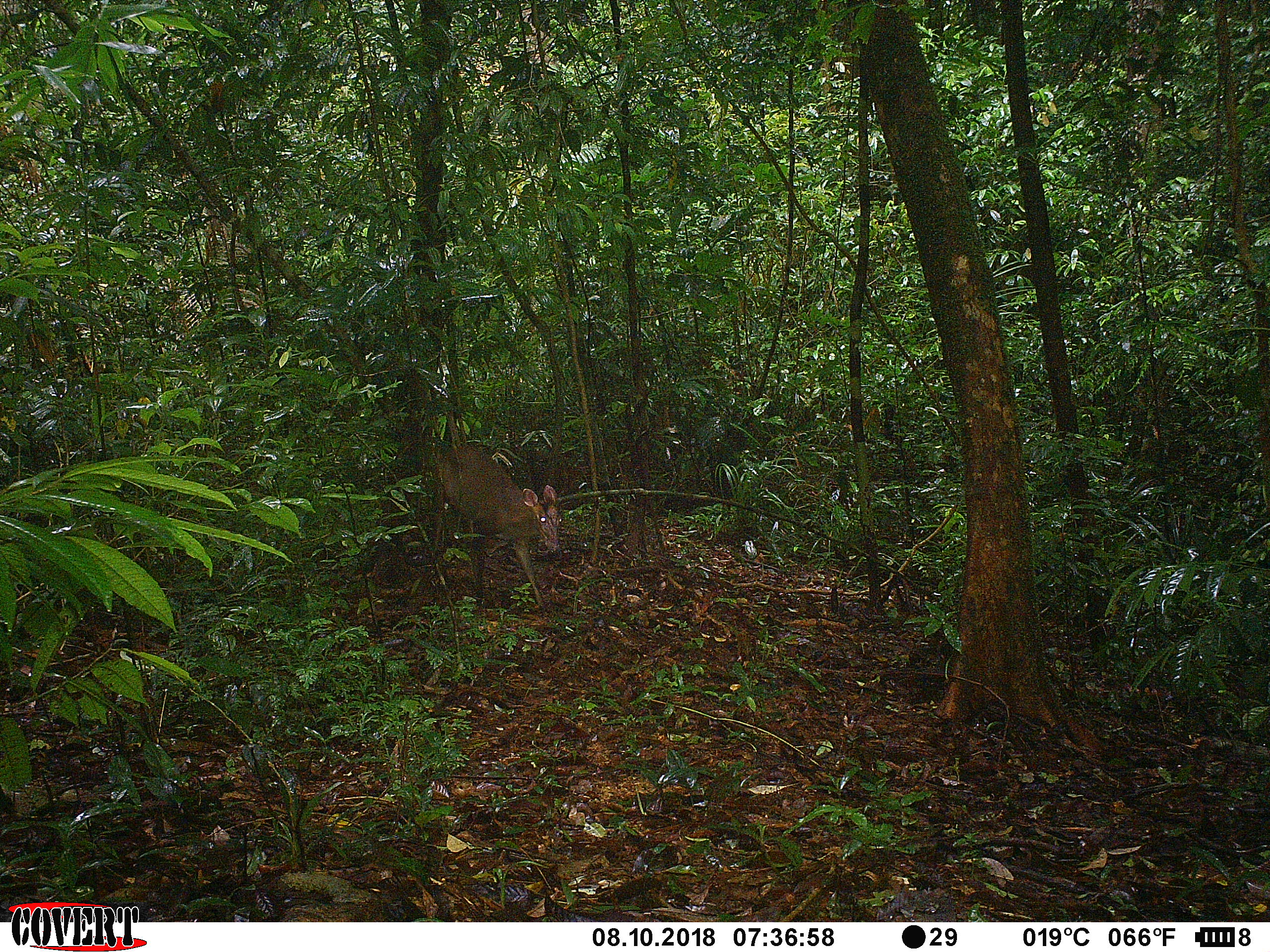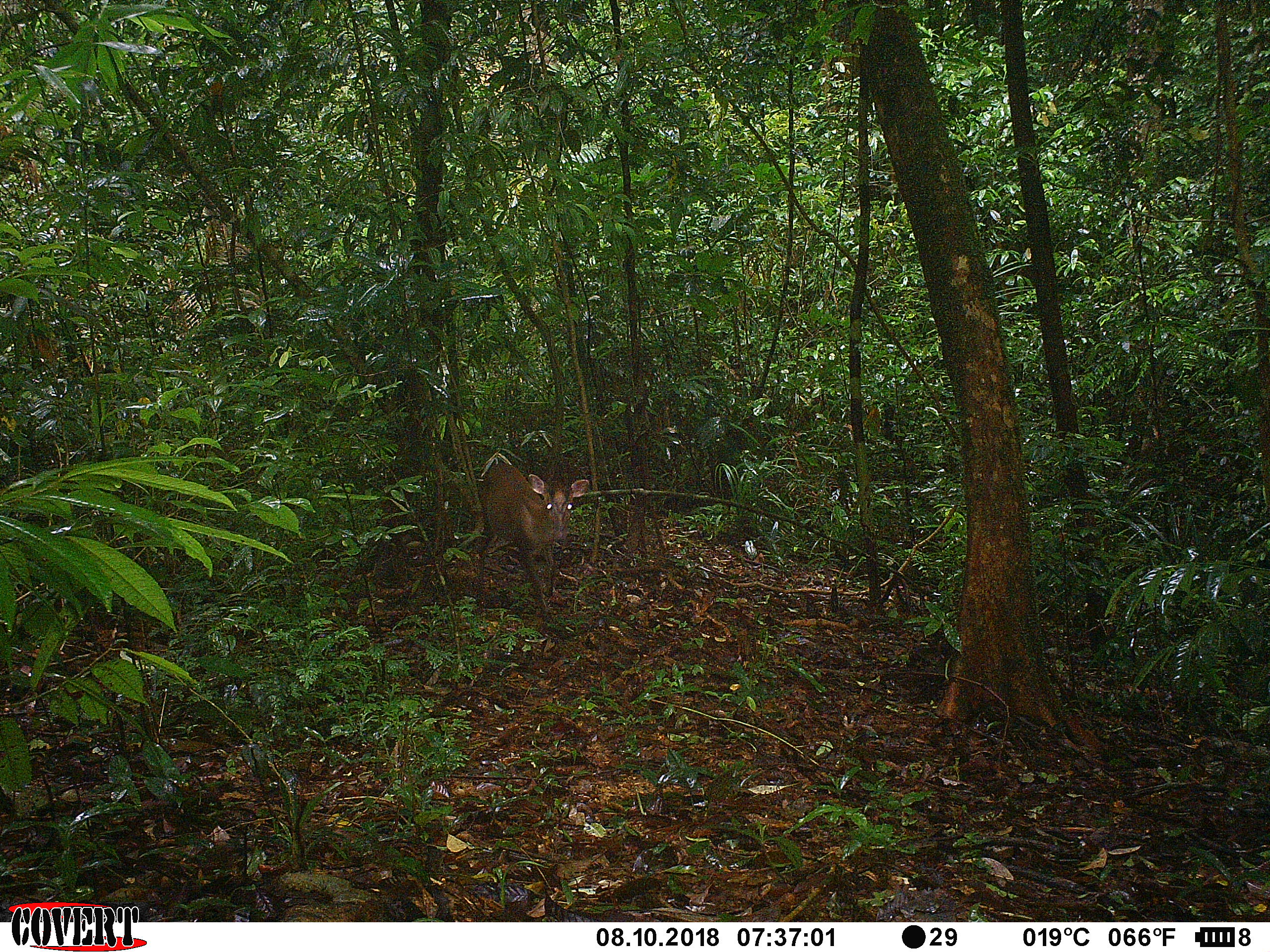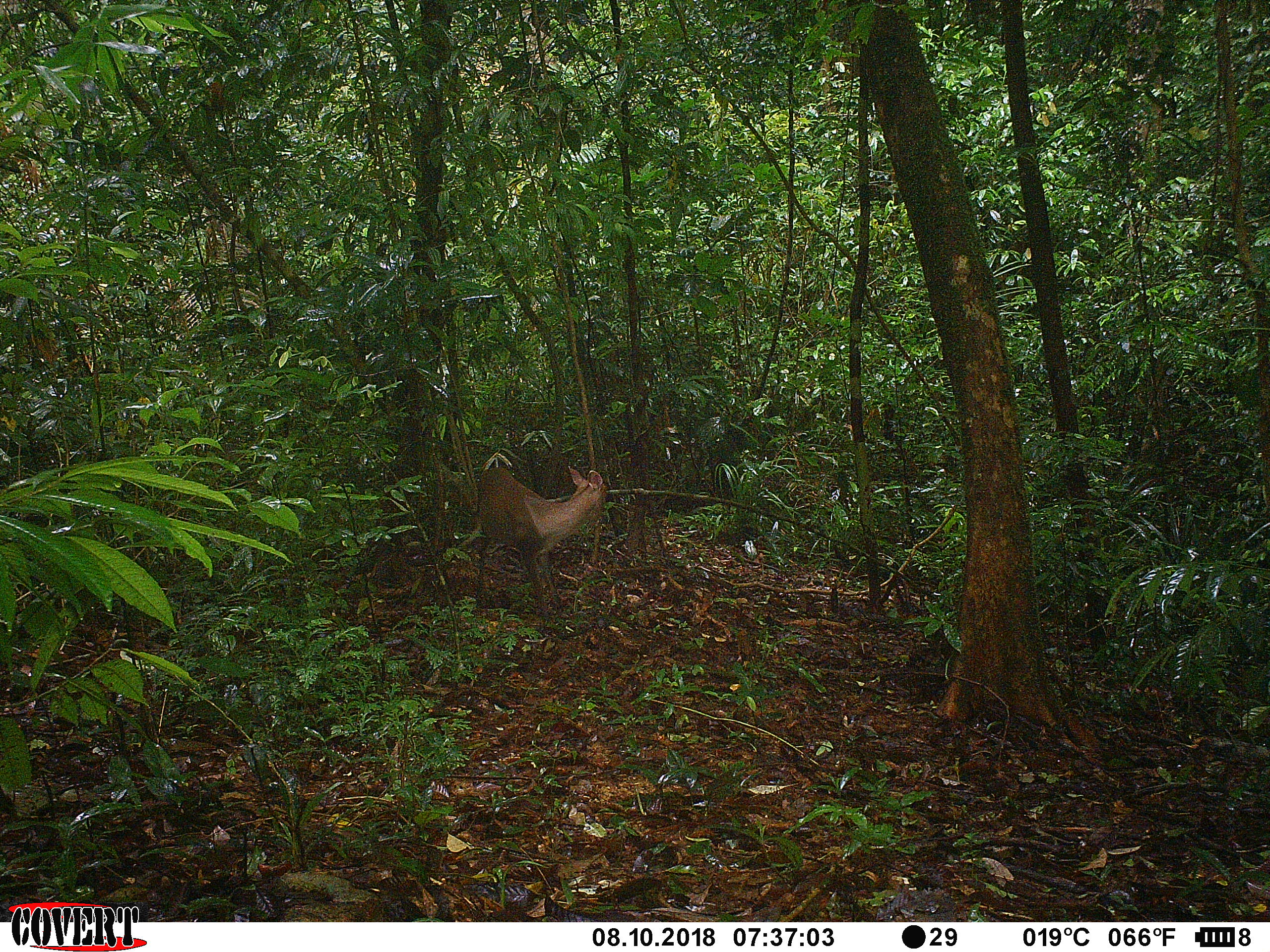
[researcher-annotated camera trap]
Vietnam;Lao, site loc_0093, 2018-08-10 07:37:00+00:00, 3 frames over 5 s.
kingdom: Animalia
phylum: Chordata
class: Mammalia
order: Artiodactyla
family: Cervidae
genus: Muntiacus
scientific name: Muntiacus rooseveltorum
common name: roosevelt's muntjac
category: roosevelts muntjac group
Roosevelts muntjac group (roosevelt's muntjac) (Muntiacus rooseveltorum). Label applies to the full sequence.